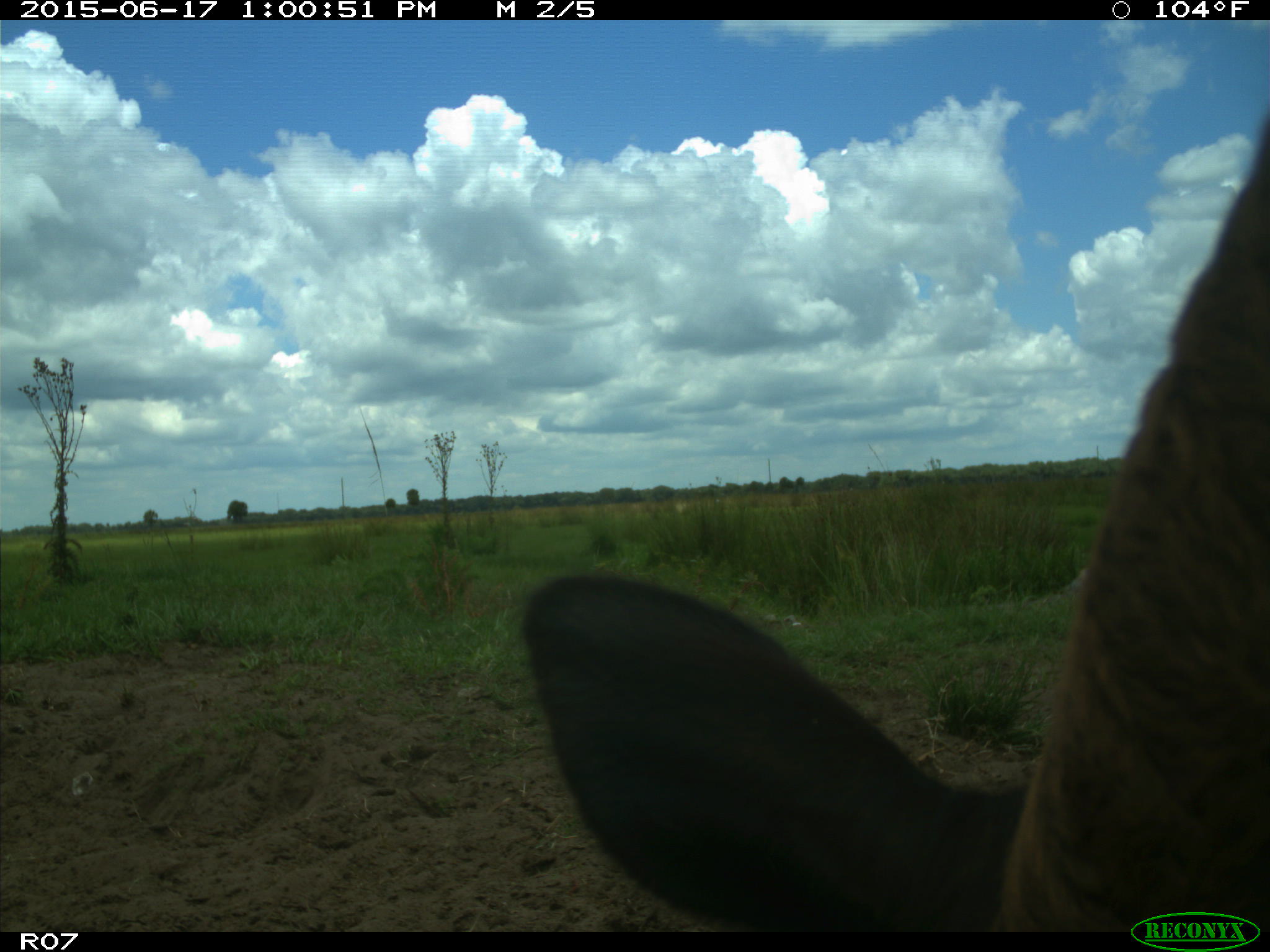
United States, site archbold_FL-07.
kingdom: Animalia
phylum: Chordata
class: Mammalia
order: Artiodactyla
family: Bovidae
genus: Bos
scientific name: Bos taurus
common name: domestic cow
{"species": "Bos taurus (domestic cow)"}